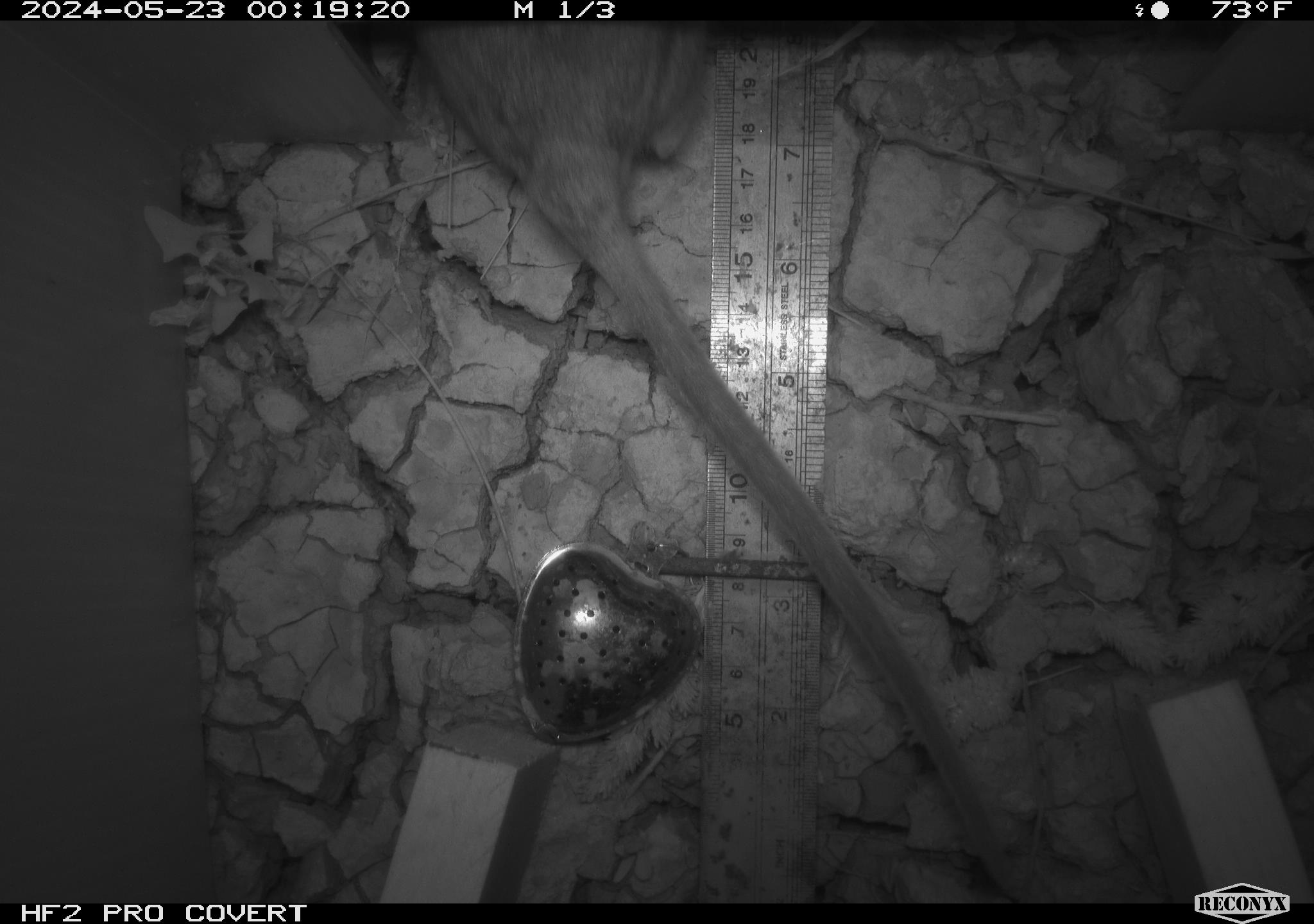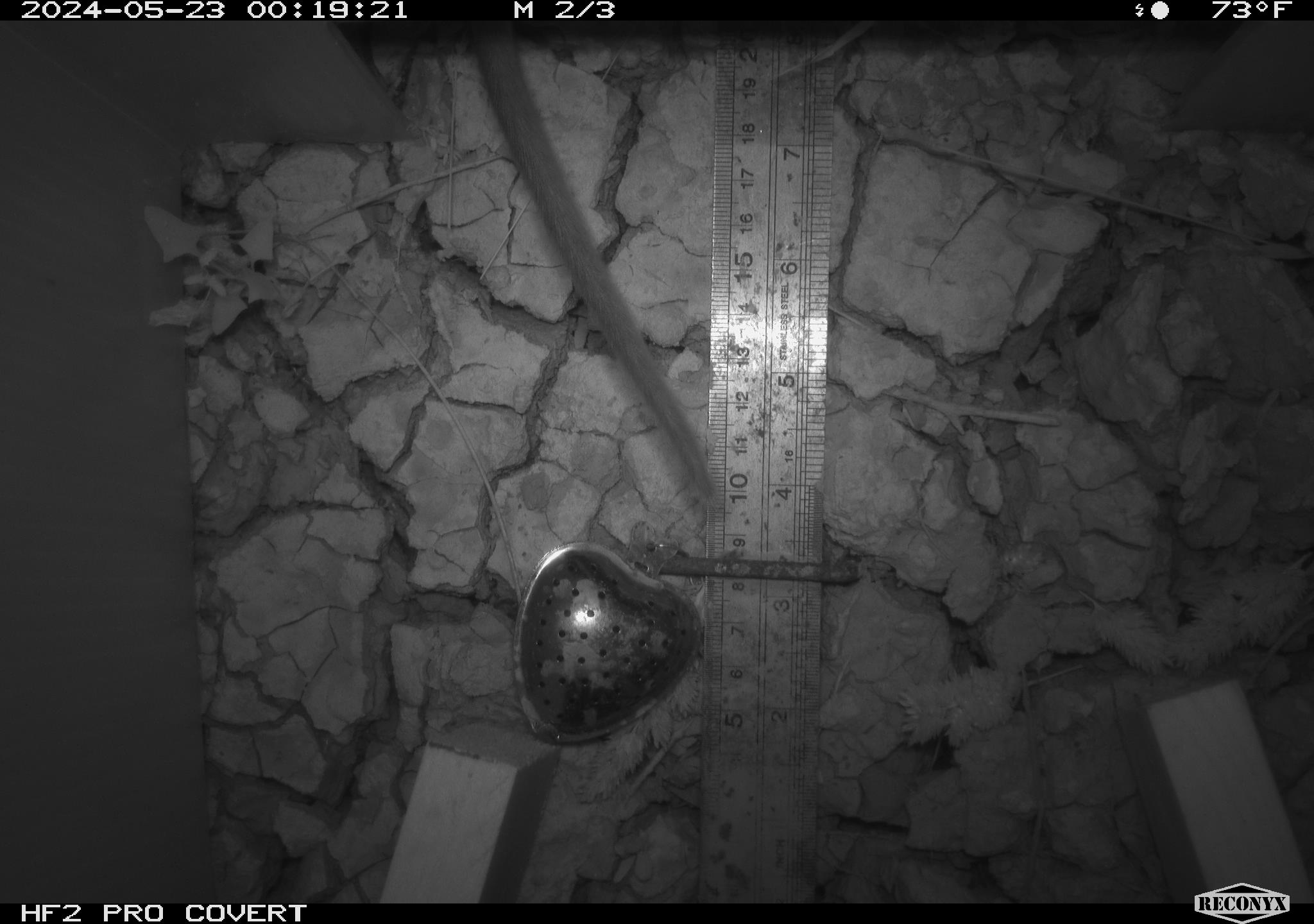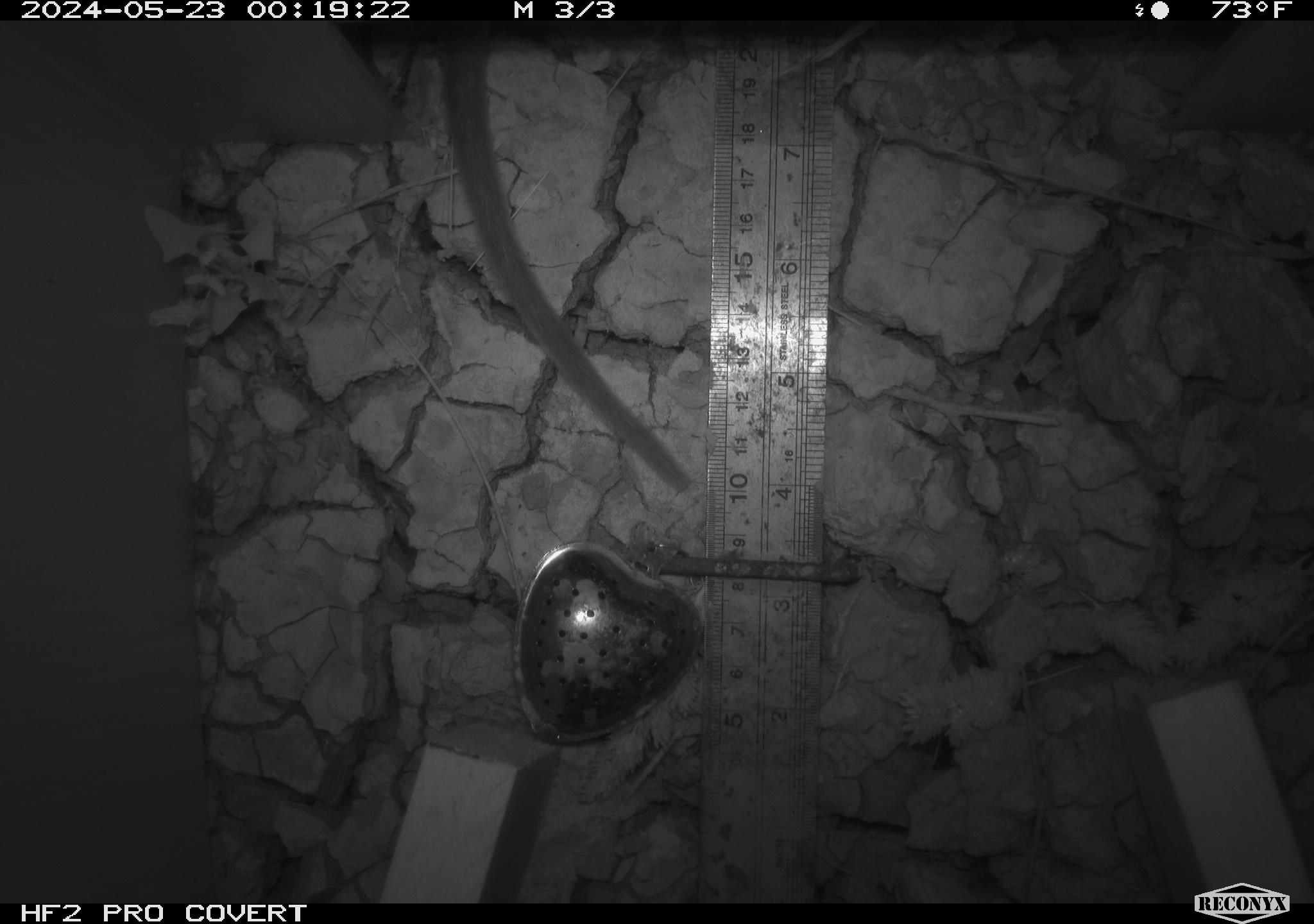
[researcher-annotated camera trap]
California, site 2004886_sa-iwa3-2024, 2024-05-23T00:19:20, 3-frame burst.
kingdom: Animalia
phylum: Chordata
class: Mammalia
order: Rodentia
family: Cricetidae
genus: Neotoma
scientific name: Neotoma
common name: pack rat or woodrat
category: neotoma species